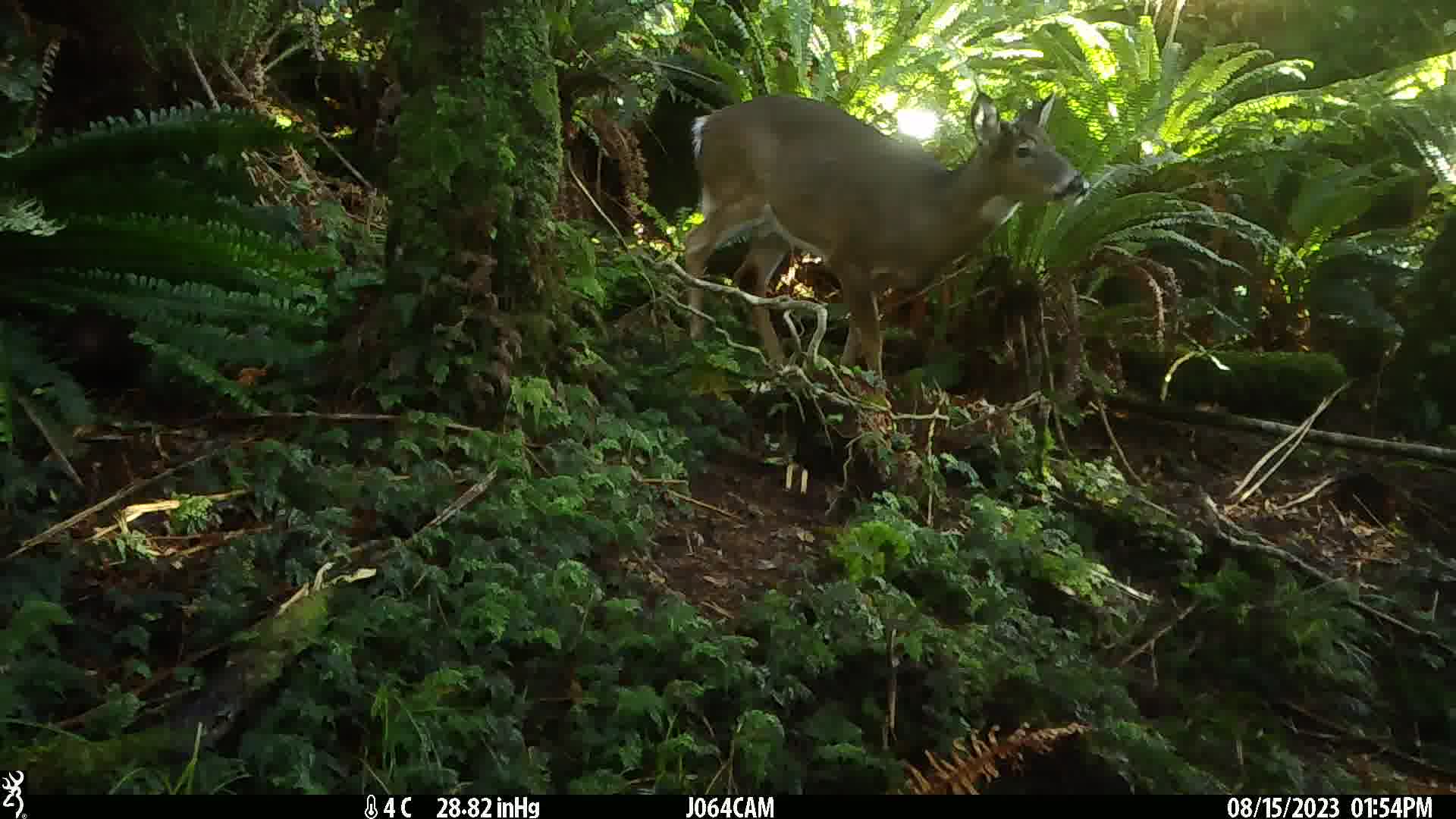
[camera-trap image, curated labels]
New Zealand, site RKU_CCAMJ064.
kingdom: Animalia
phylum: Chordata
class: Mammalia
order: Artiodactyla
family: Cervidae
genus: Odocoileus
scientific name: Odocoileus virginianus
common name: white-tailed deer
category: white tailed deer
White tailed deer (white-tailed deer) (Odocoileus virginianus).